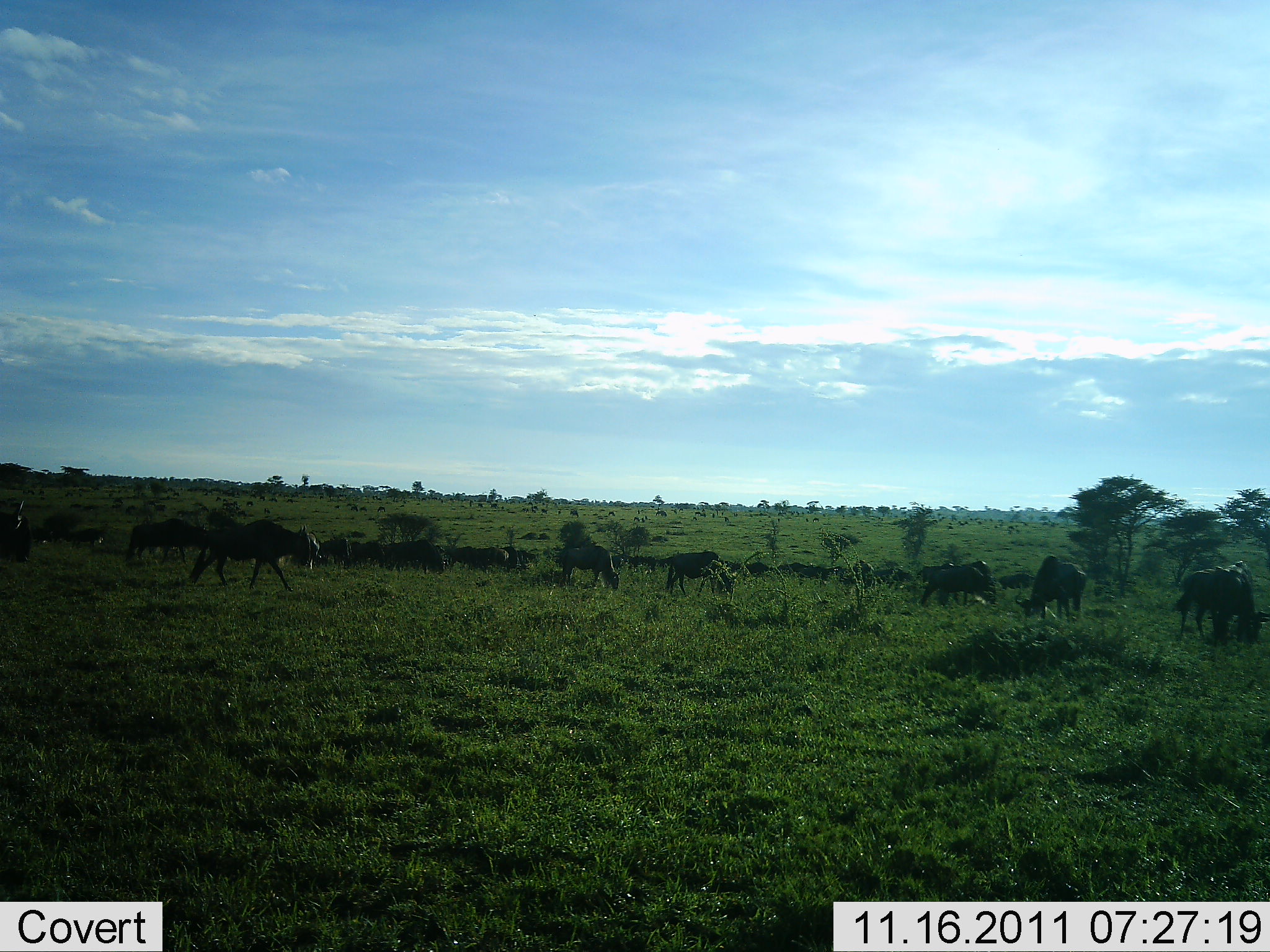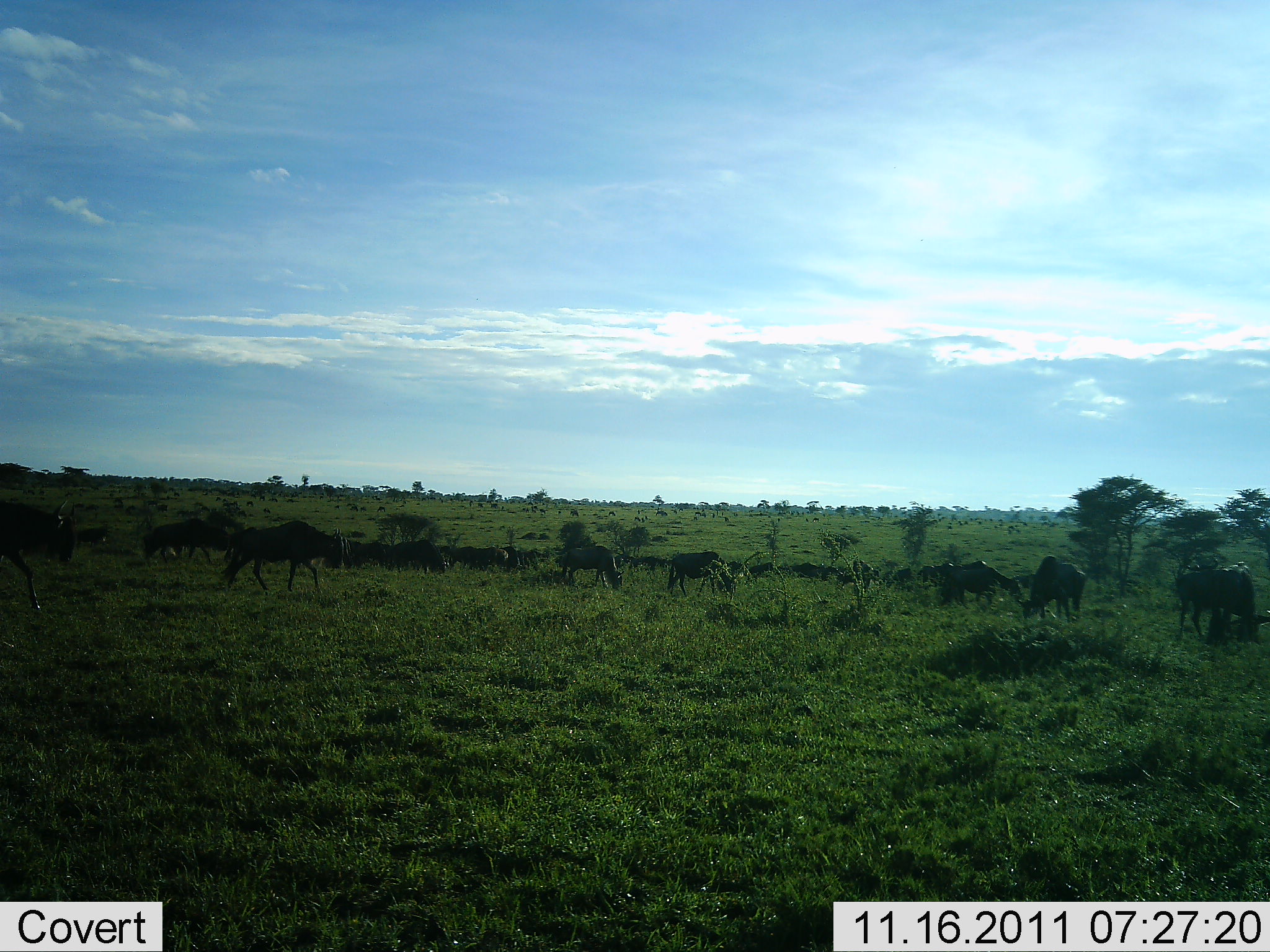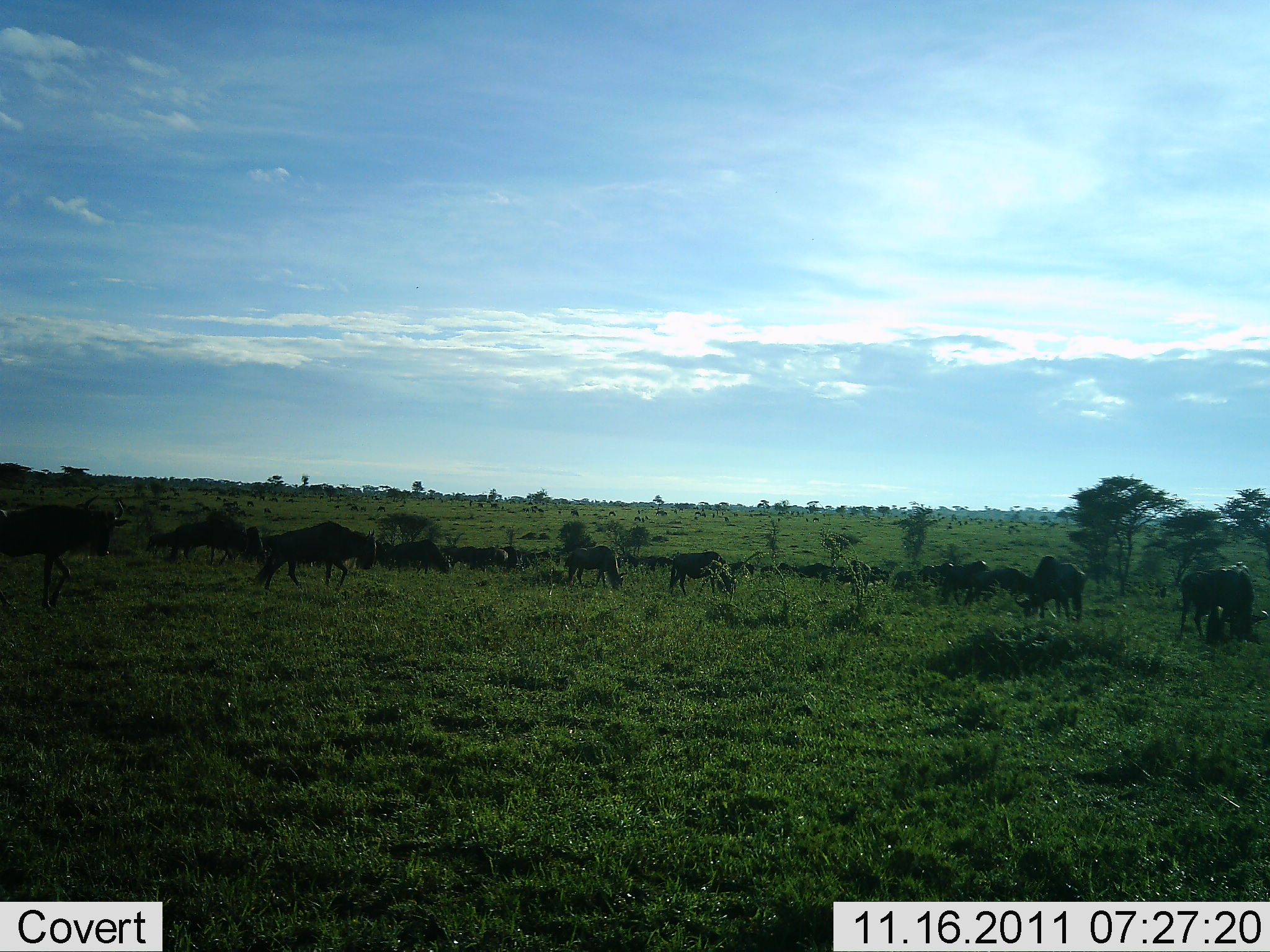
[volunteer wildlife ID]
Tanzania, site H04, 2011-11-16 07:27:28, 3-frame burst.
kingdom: Animalia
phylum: Chordata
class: Mammalia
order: Artiodactyla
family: Bovidae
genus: Connochaetes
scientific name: Connochaetes taurinus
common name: blue wildebeest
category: wildebeest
Wildebeest (blue wildebeest) (Connochaetes taurinus), count 11-50. Behavior (volunteer vote fractions): standing 15%, resting 0%, moving 100%, interacting 0%. Young present (vote fraction): 0%. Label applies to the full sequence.